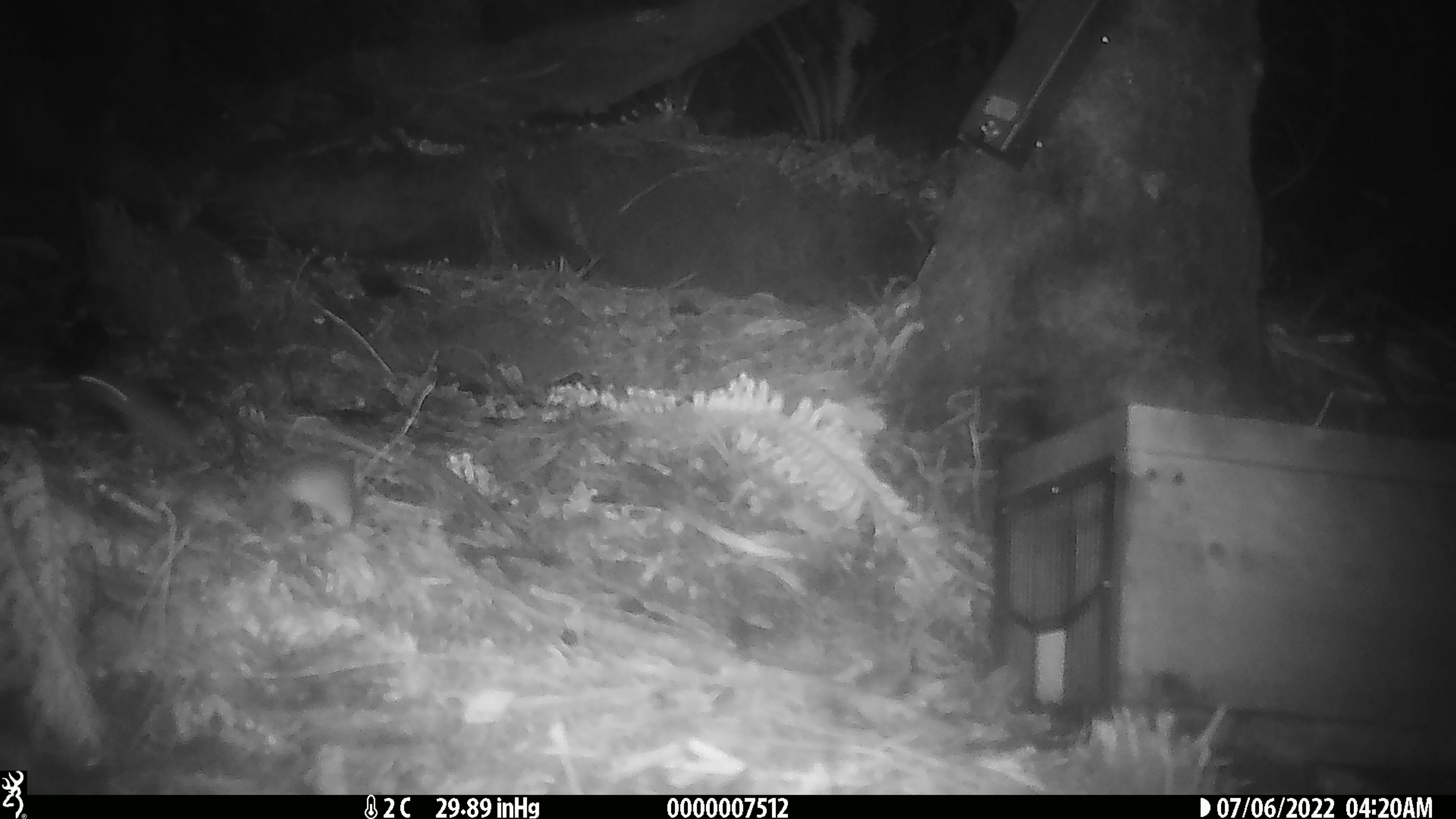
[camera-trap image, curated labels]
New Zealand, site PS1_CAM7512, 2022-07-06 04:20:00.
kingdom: Animalia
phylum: Chordata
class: Mammalia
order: Rodentia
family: Muridae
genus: Mus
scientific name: Mus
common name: mouse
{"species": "mouse (Mus)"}